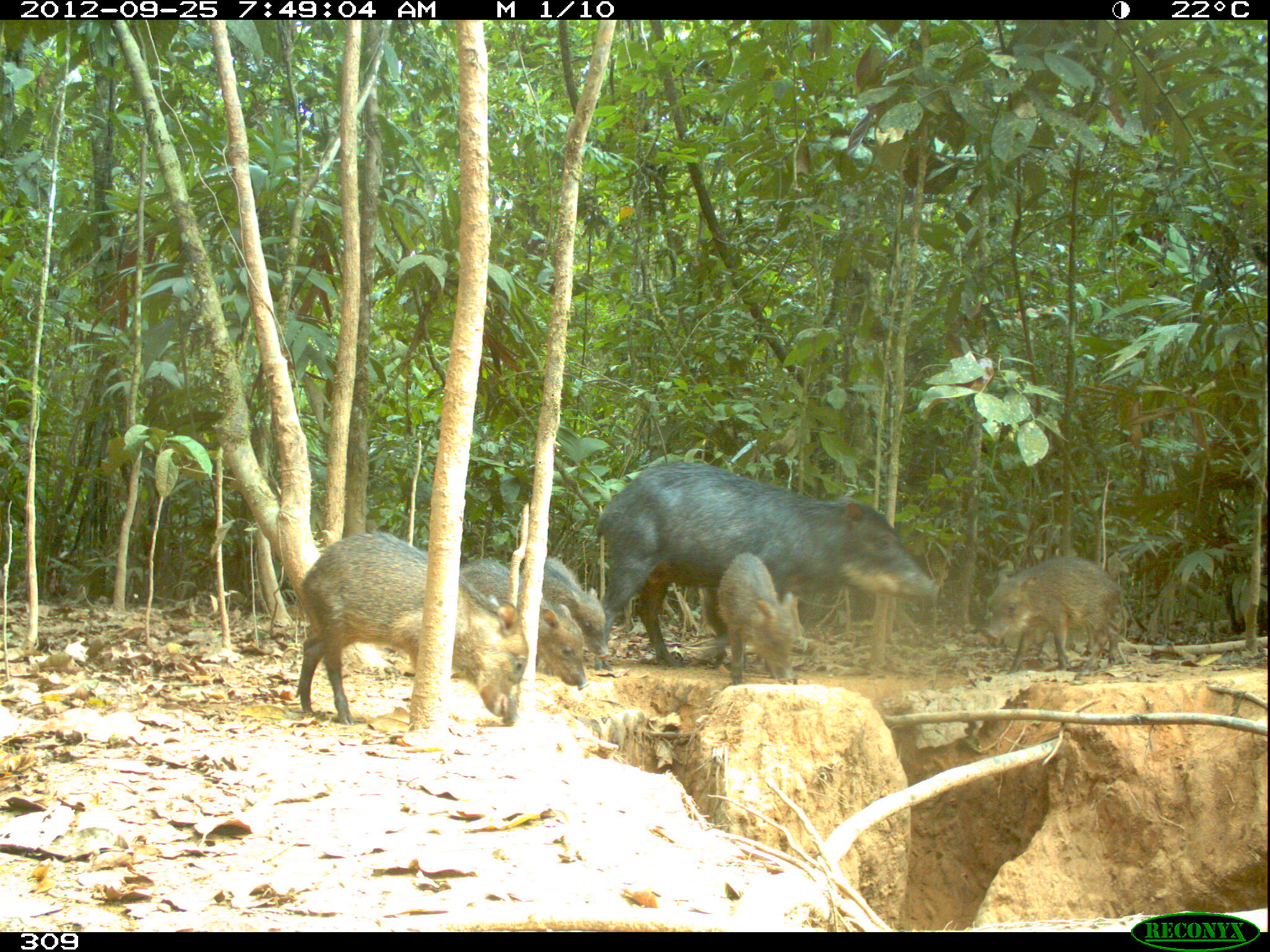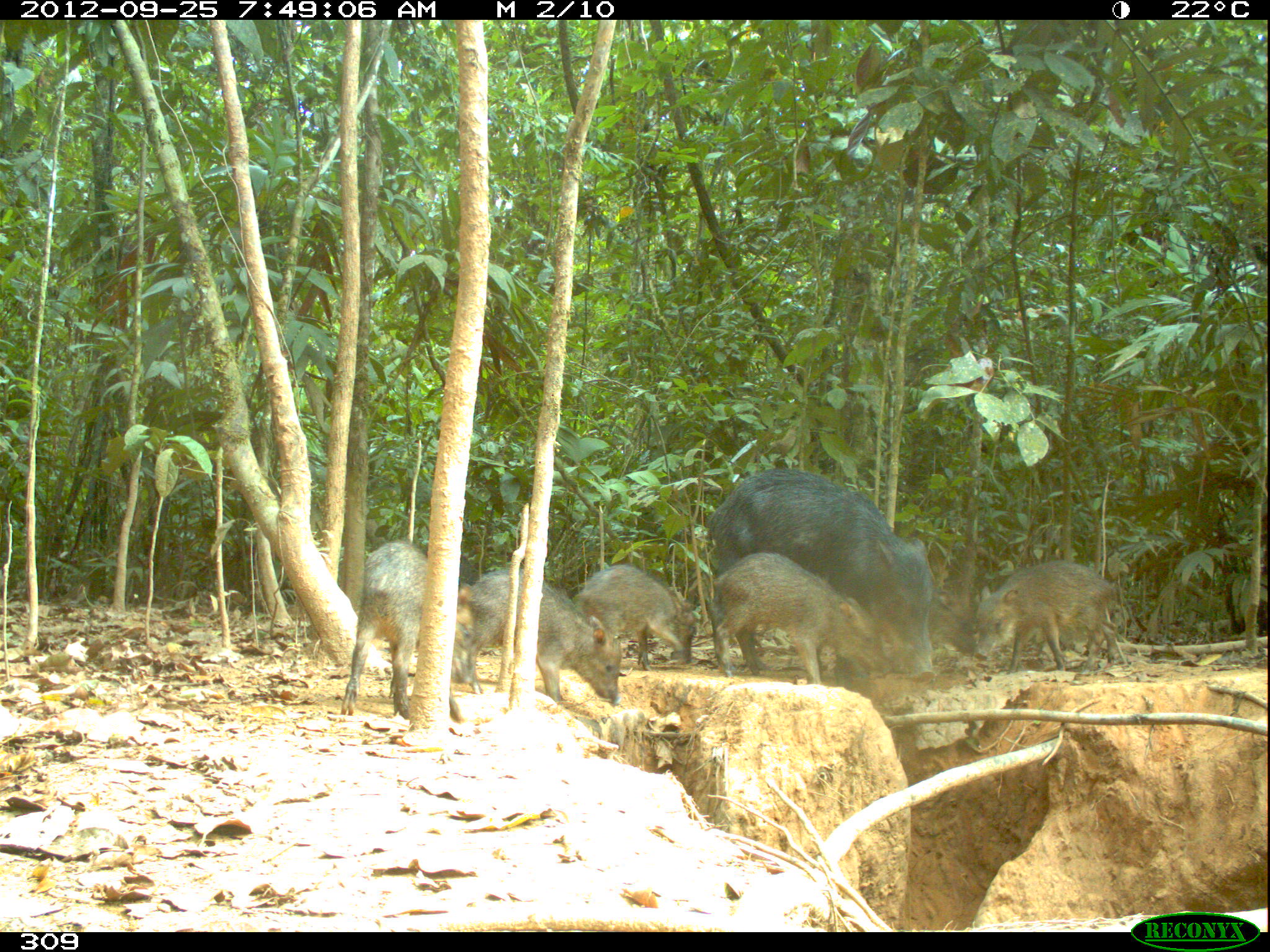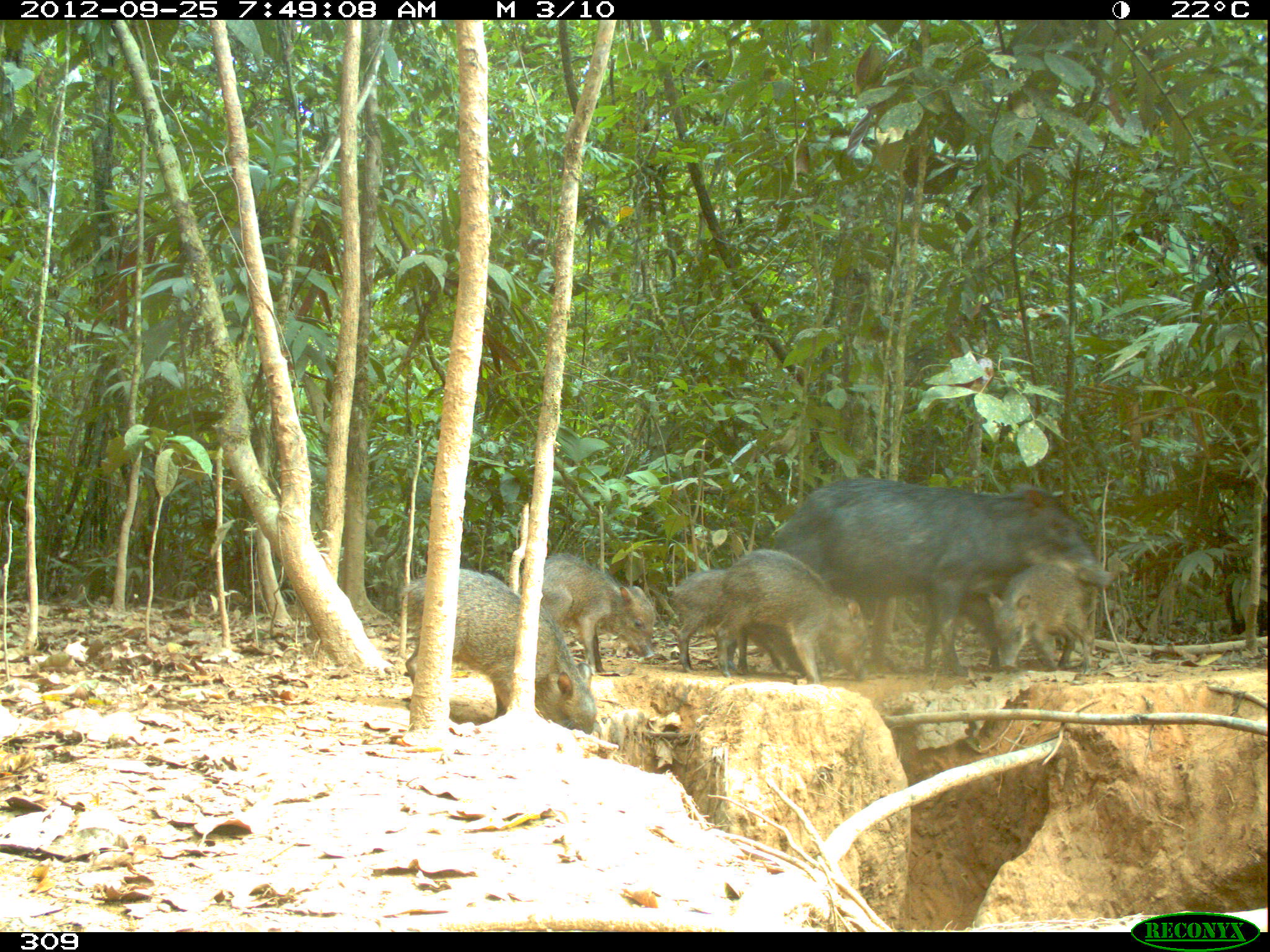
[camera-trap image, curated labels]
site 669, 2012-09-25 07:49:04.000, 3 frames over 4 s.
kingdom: Animalia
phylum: Chordata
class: Mammalia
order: Artiodactyla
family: Tayassuidae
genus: Tayassu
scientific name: Tayassu pecari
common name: white-lipped peccary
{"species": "Tayassu pecari (white-lipped peccary)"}